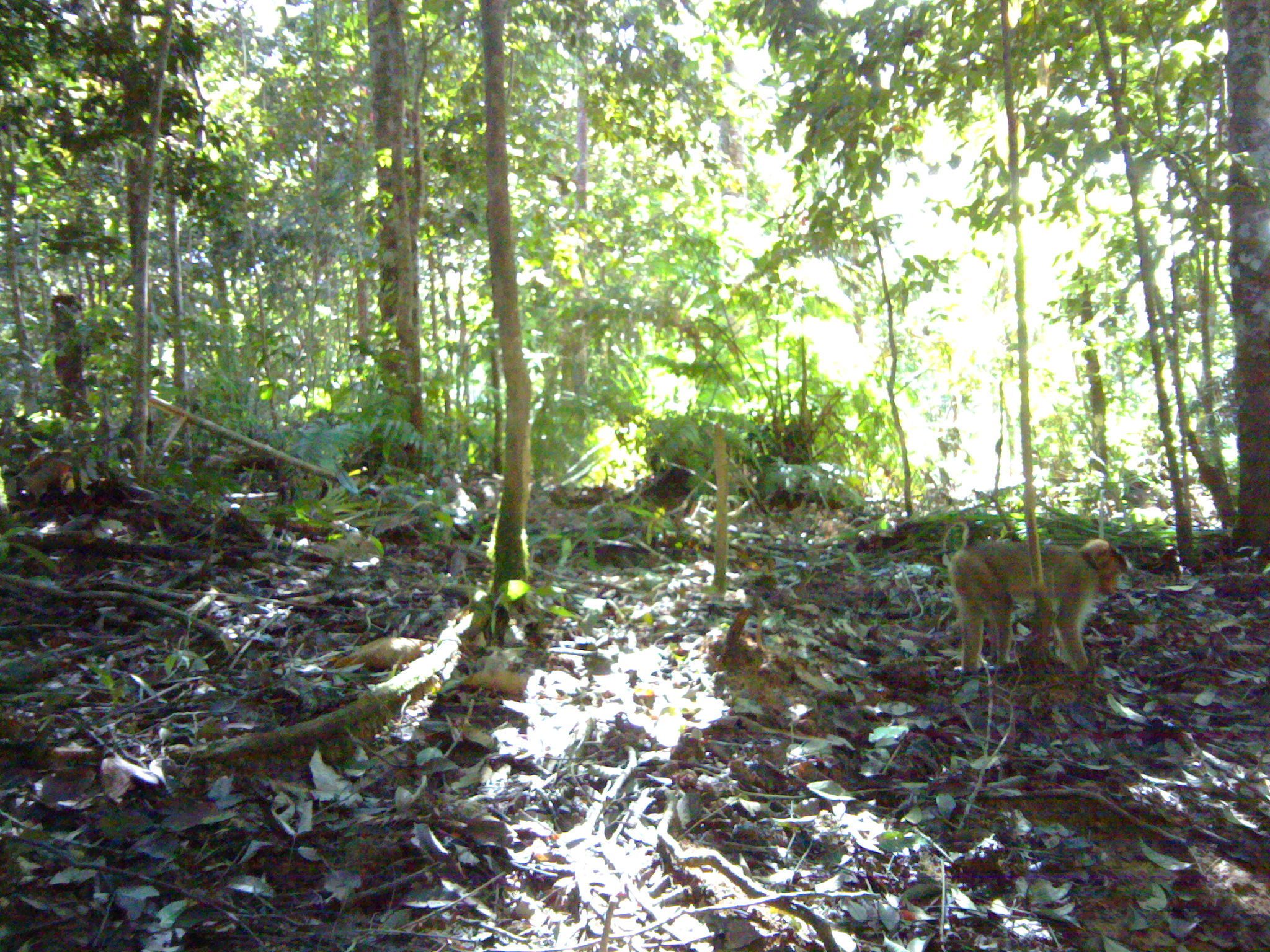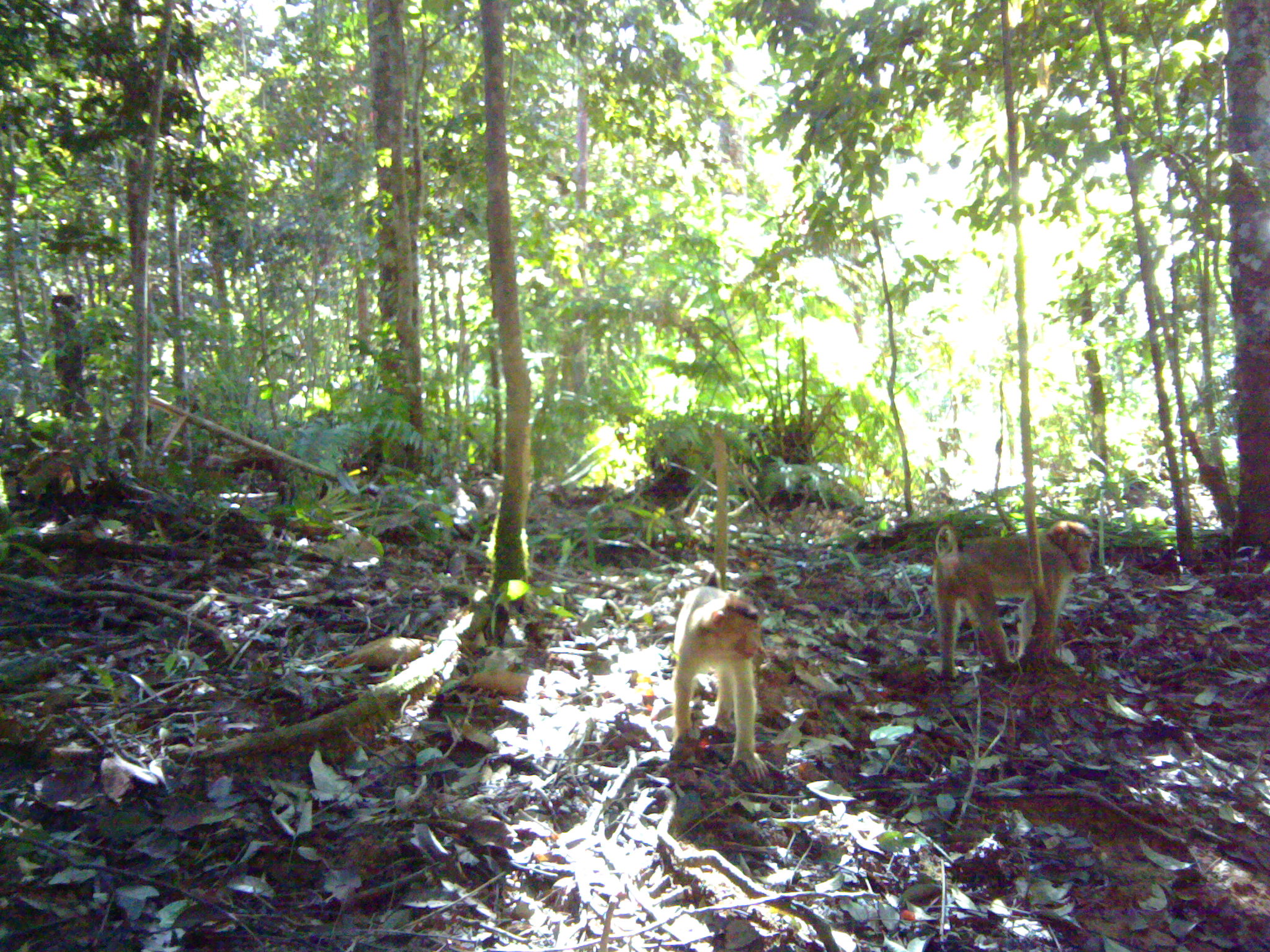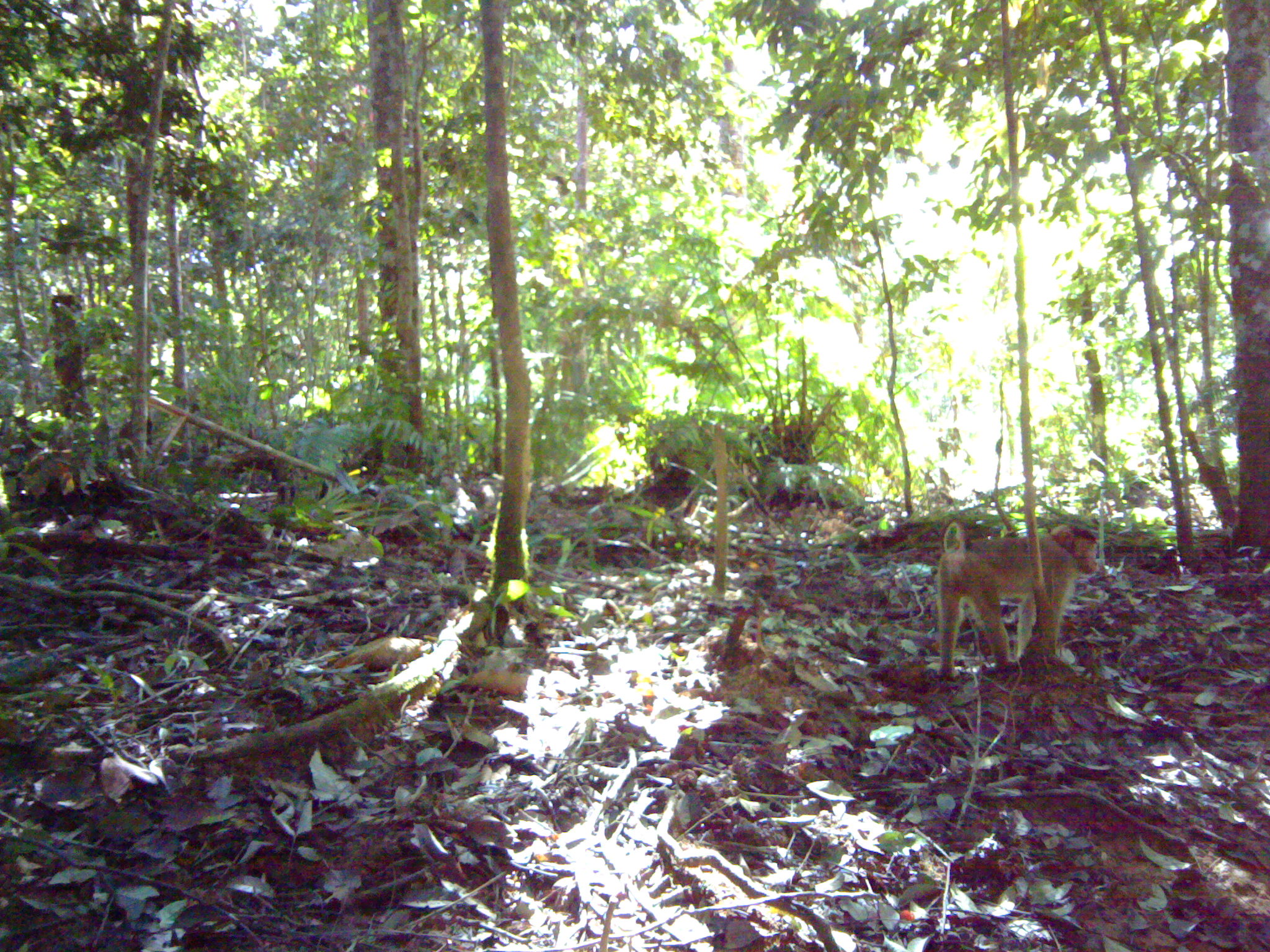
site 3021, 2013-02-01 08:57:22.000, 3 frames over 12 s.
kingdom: Animalia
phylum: Chordata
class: Mammalia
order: Primates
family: Cercopithecidae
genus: Macaca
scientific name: Macaca nemestrina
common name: southern pig-tailed macaque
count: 1